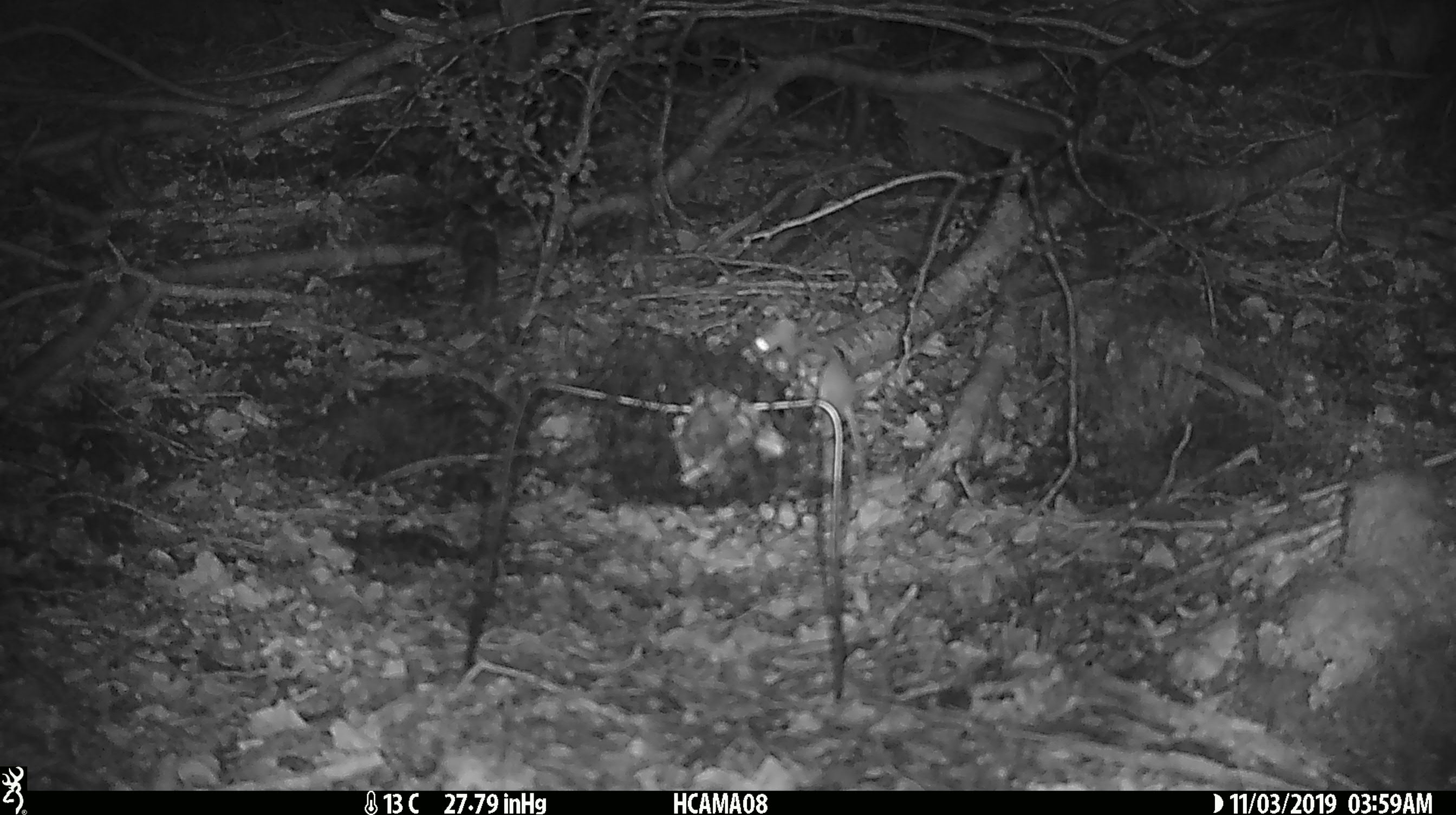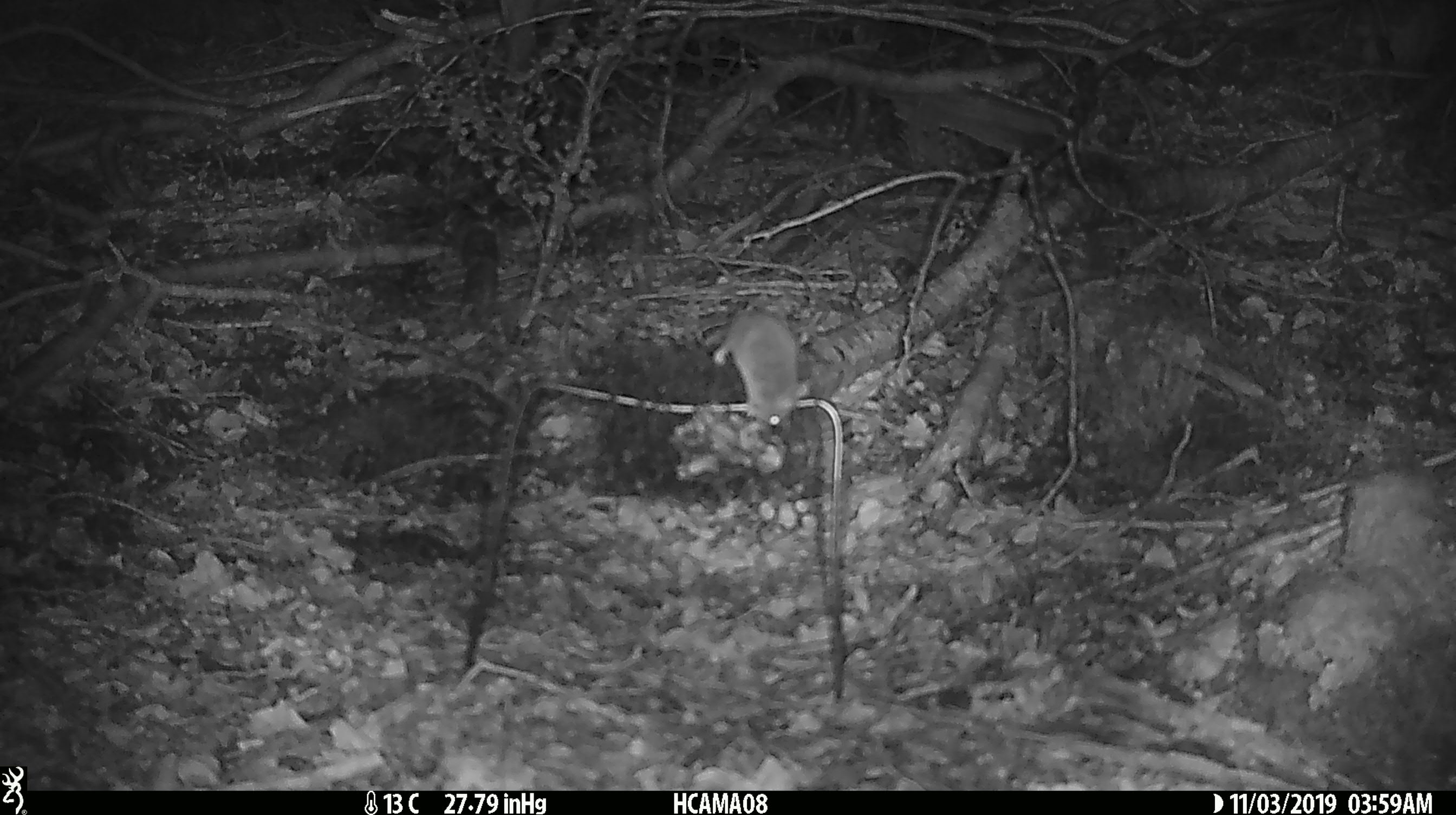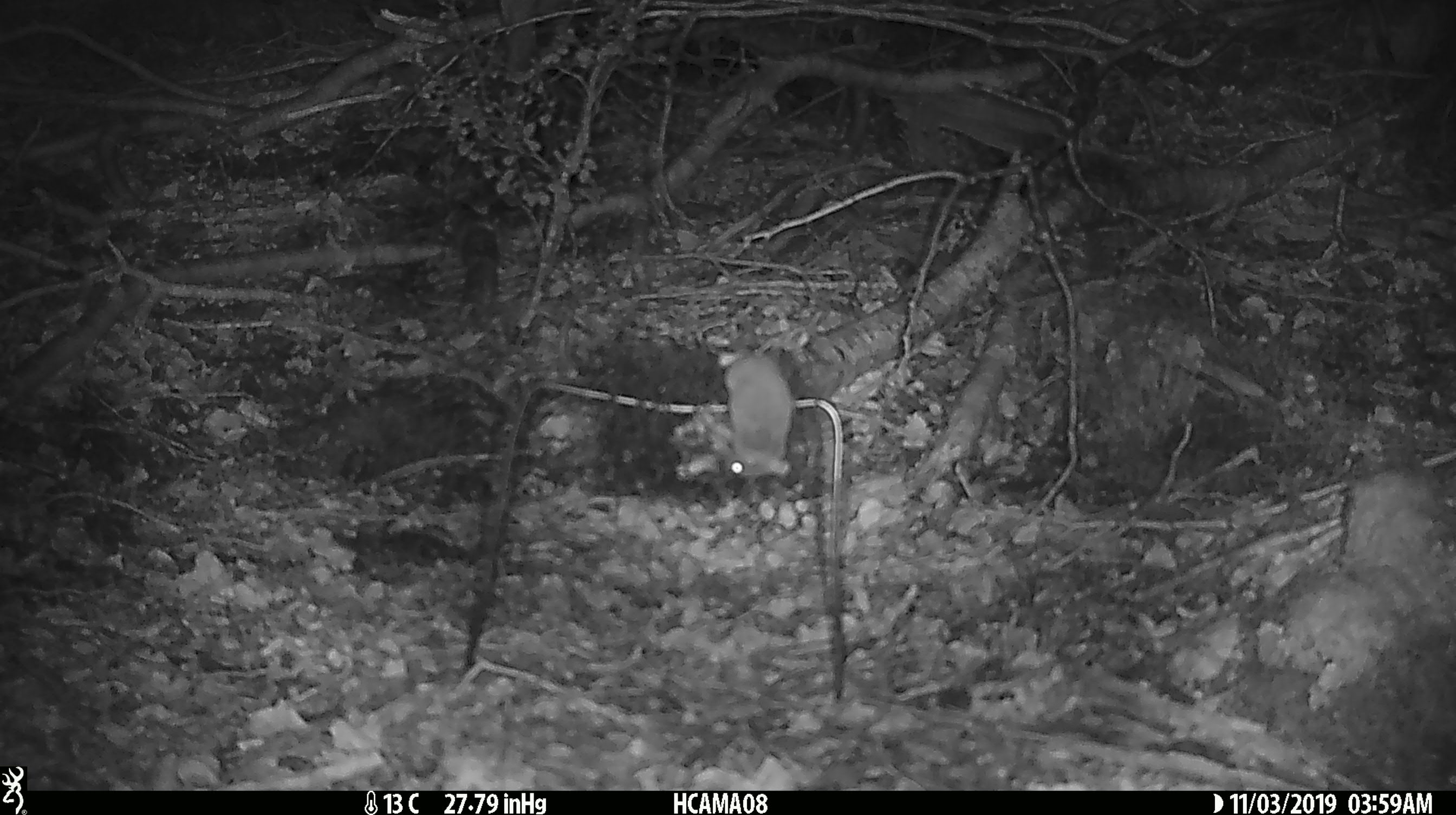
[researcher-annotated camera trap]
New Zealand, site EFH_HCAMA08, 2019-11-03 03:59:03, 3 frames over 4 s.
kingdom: Animalia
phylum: Chordata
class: Mammalia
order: Rodentia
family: Muridae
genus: Mus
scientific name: Mus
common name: mouse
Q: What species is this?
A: Mouse (Mus).